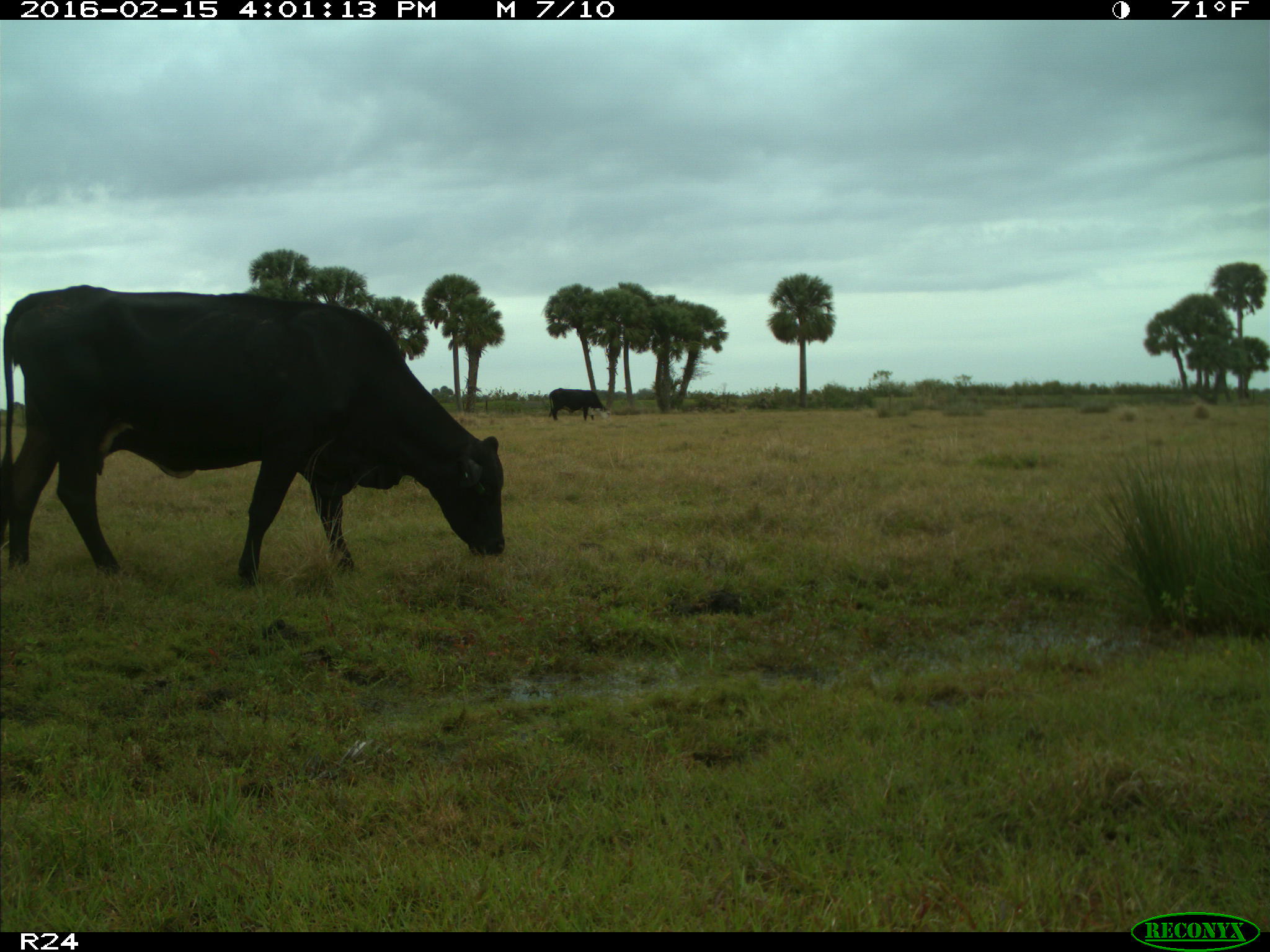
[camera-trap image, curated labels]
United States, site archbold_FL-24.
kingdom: Animalia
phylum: Chordata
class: Mammalia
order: Artiodactyla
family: Bovidae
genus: Bos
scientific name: Bos taurus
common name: domestic cow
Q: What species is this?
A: Bos taurus (domestic cow).